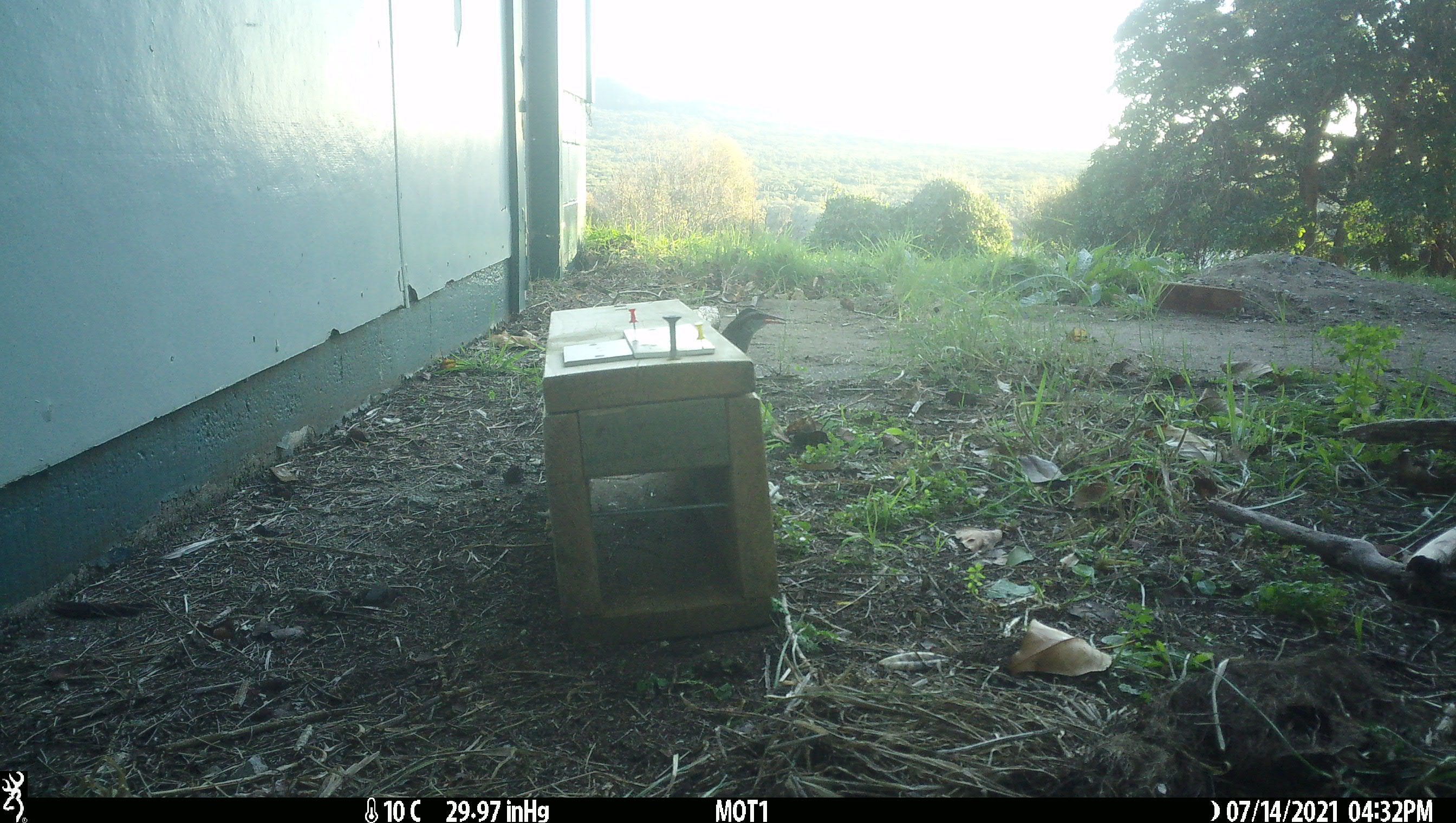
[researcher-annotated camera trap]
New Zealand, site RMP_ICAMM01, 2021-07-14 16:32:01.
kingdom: Animalia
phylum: Chordata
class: Aves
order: Gruiformes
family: Rallidae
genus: Gallirallus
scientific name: Gallirallus philippensis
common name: buff-banded rail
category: banded rail